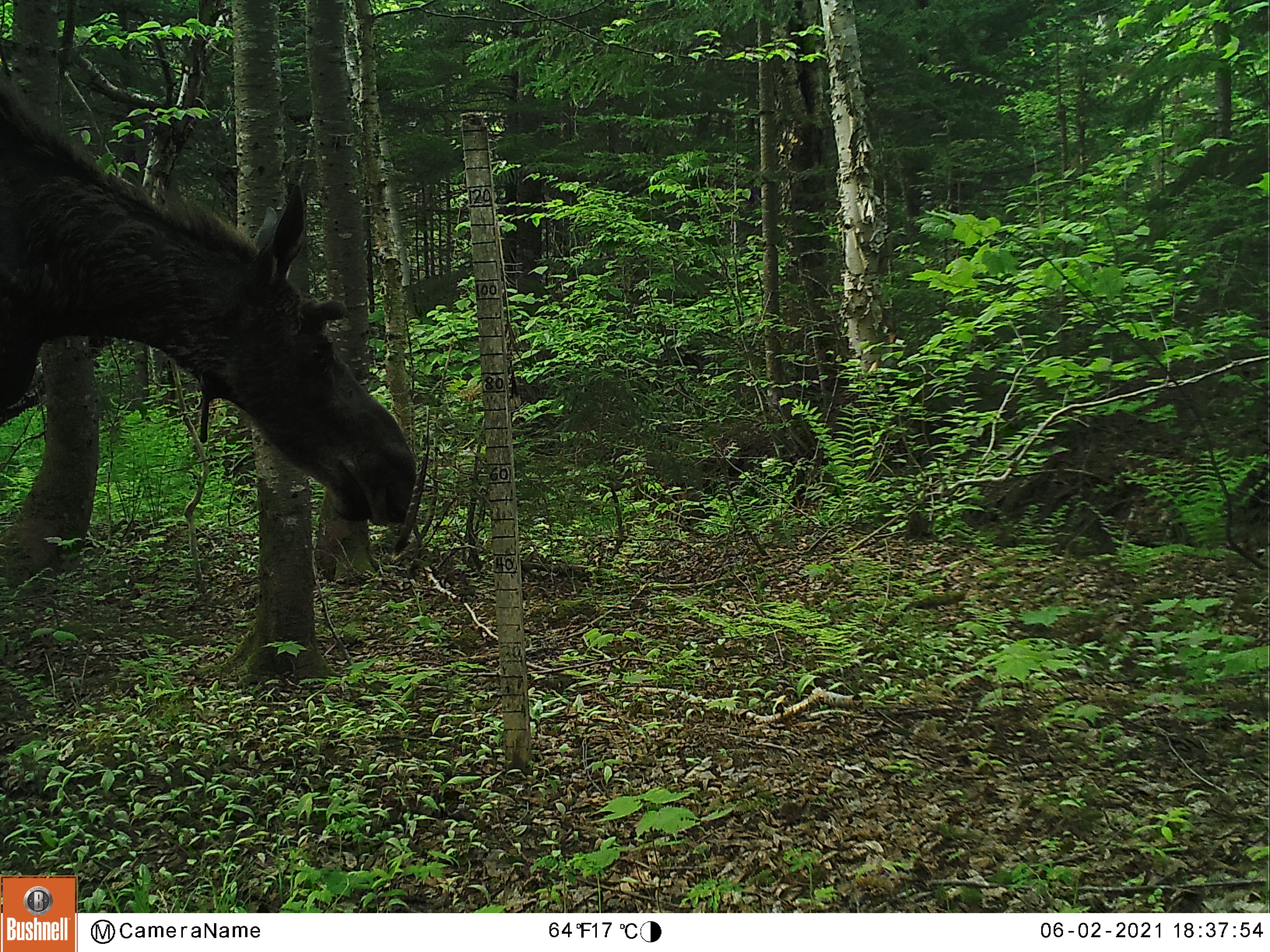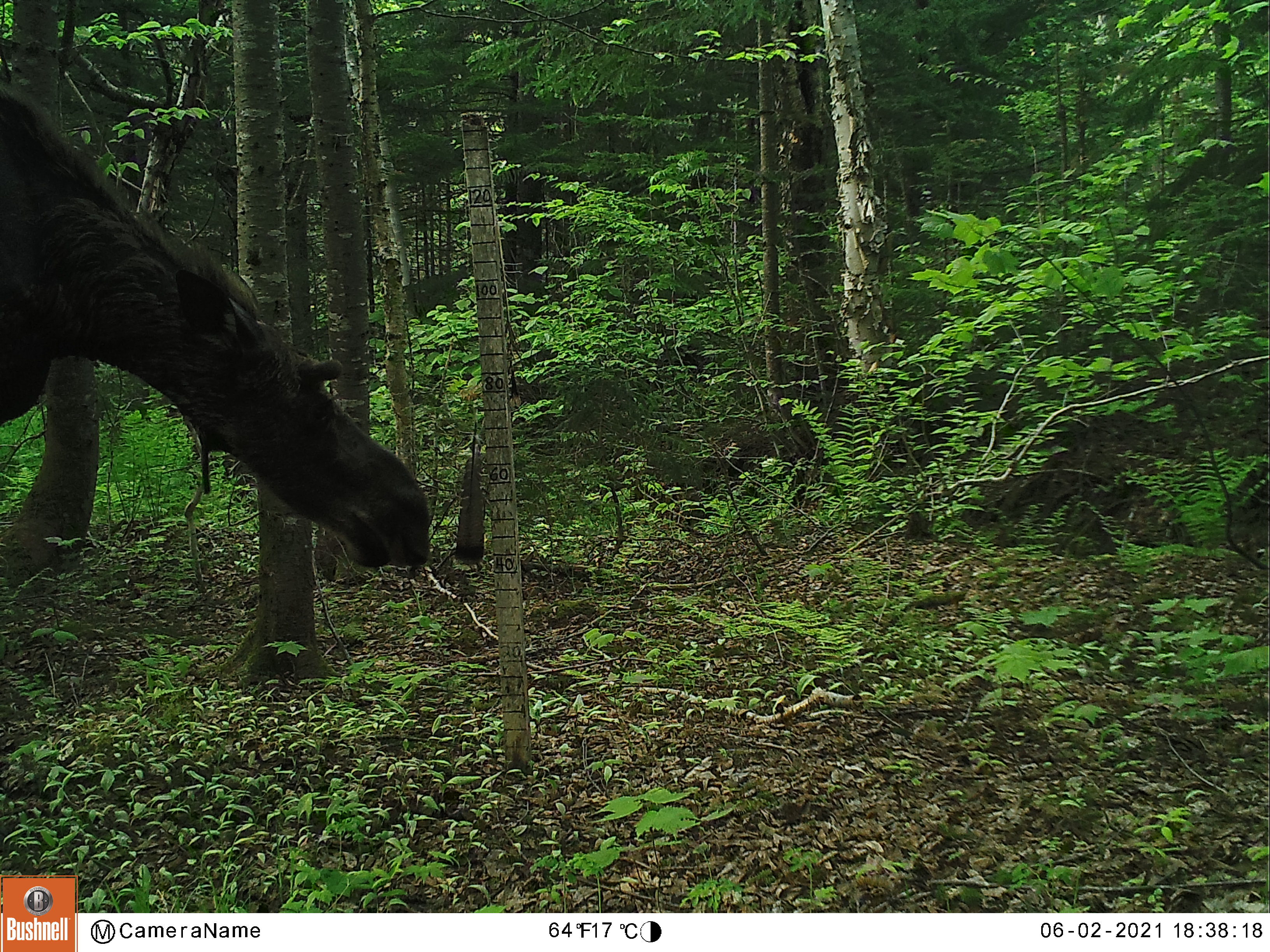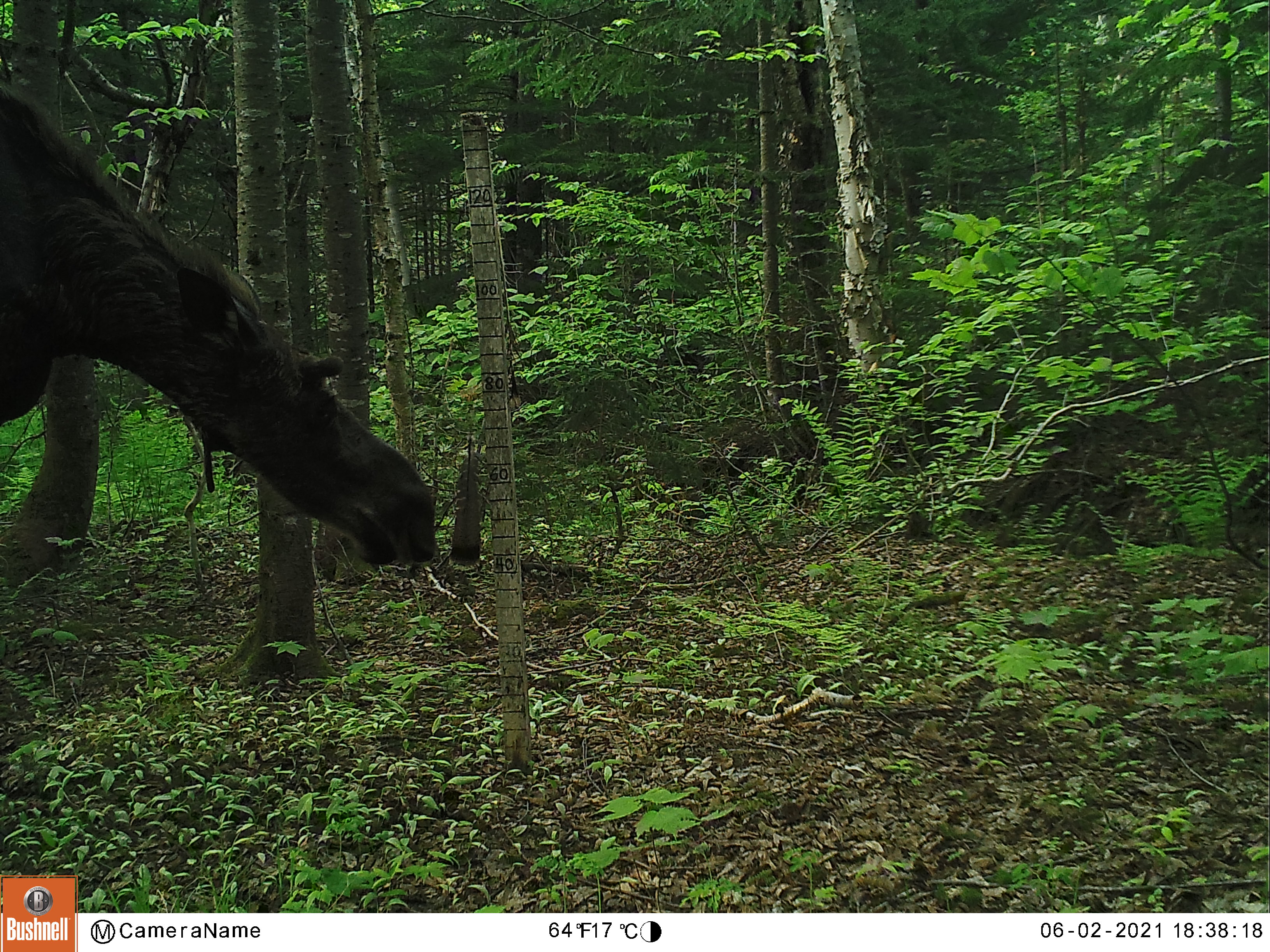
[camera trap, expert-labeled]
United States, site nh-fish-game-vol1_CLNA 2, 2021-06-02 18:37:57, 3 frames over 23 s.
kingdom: Animalia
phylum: Chordata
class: Mammalia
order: Artiodactyla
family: Cervidae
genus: Alces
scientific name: Alces alces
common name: moose